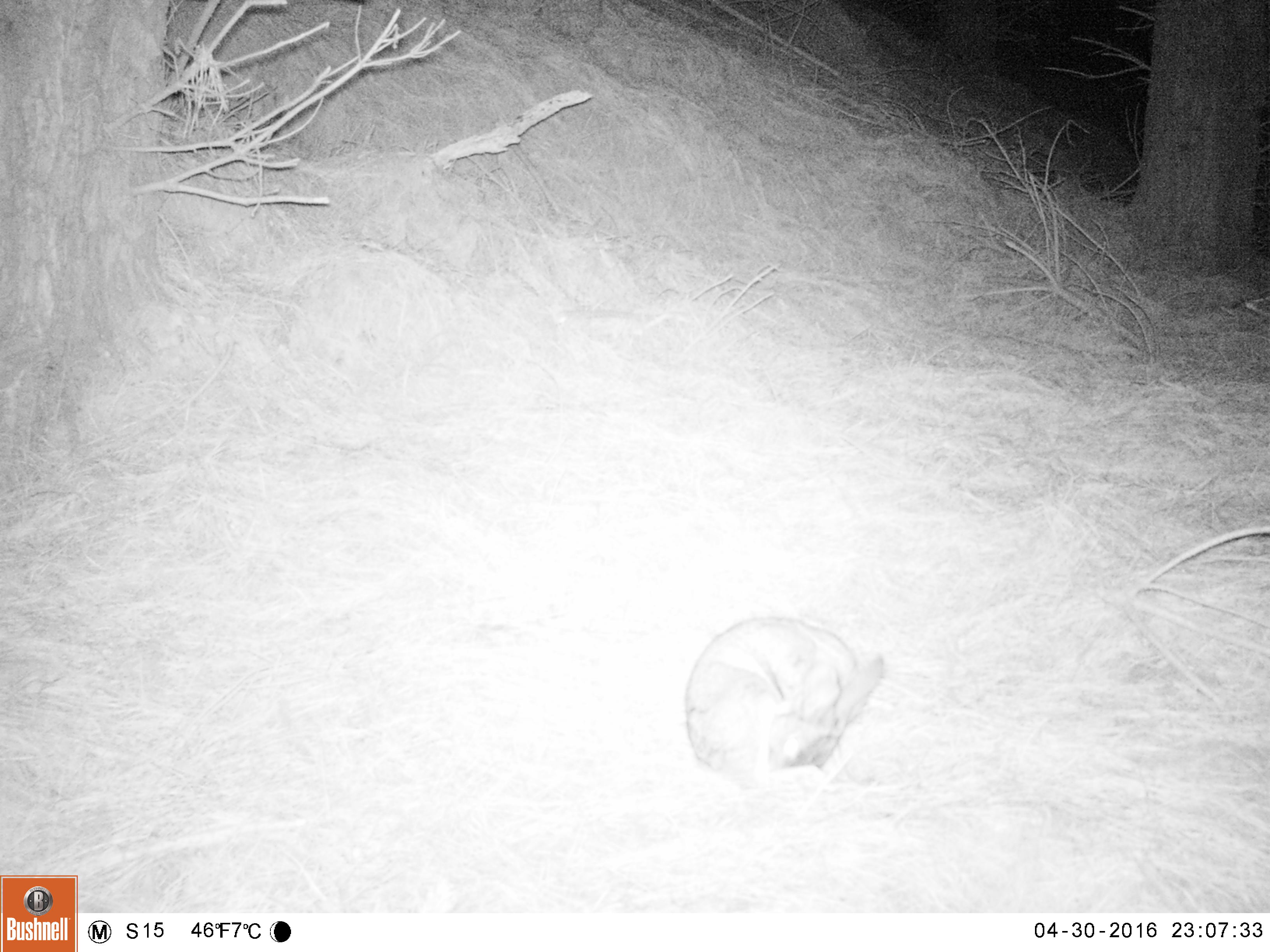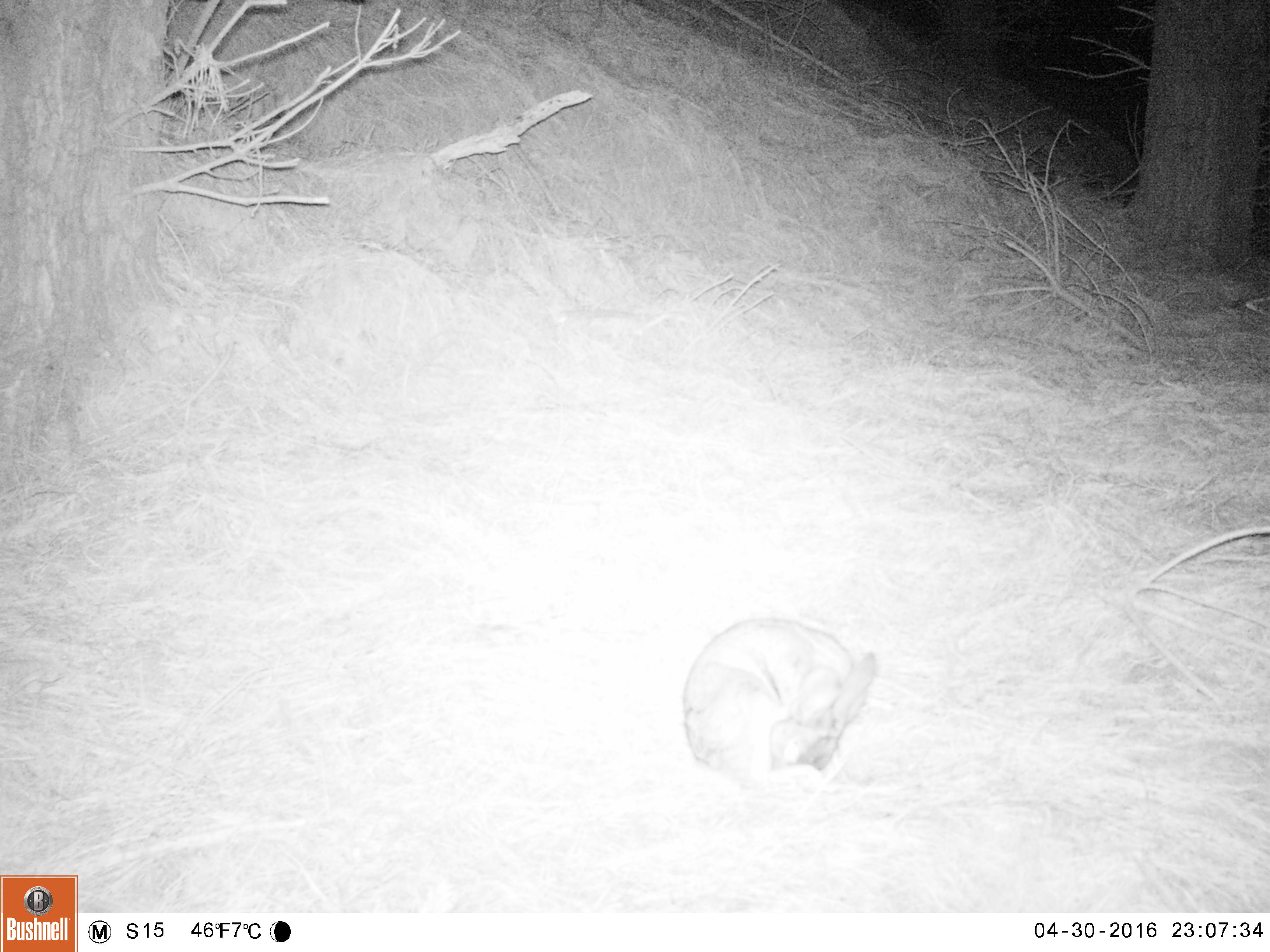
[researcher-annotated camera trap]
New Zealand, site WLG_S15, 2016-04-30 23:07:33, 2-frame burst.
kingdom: Animalia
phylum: Chordata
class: Mammalia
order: Lagomorpha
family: Leporidae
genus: Oryctolagus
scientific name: Oryctolagus cuniculus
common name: european rabbit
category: rabbit